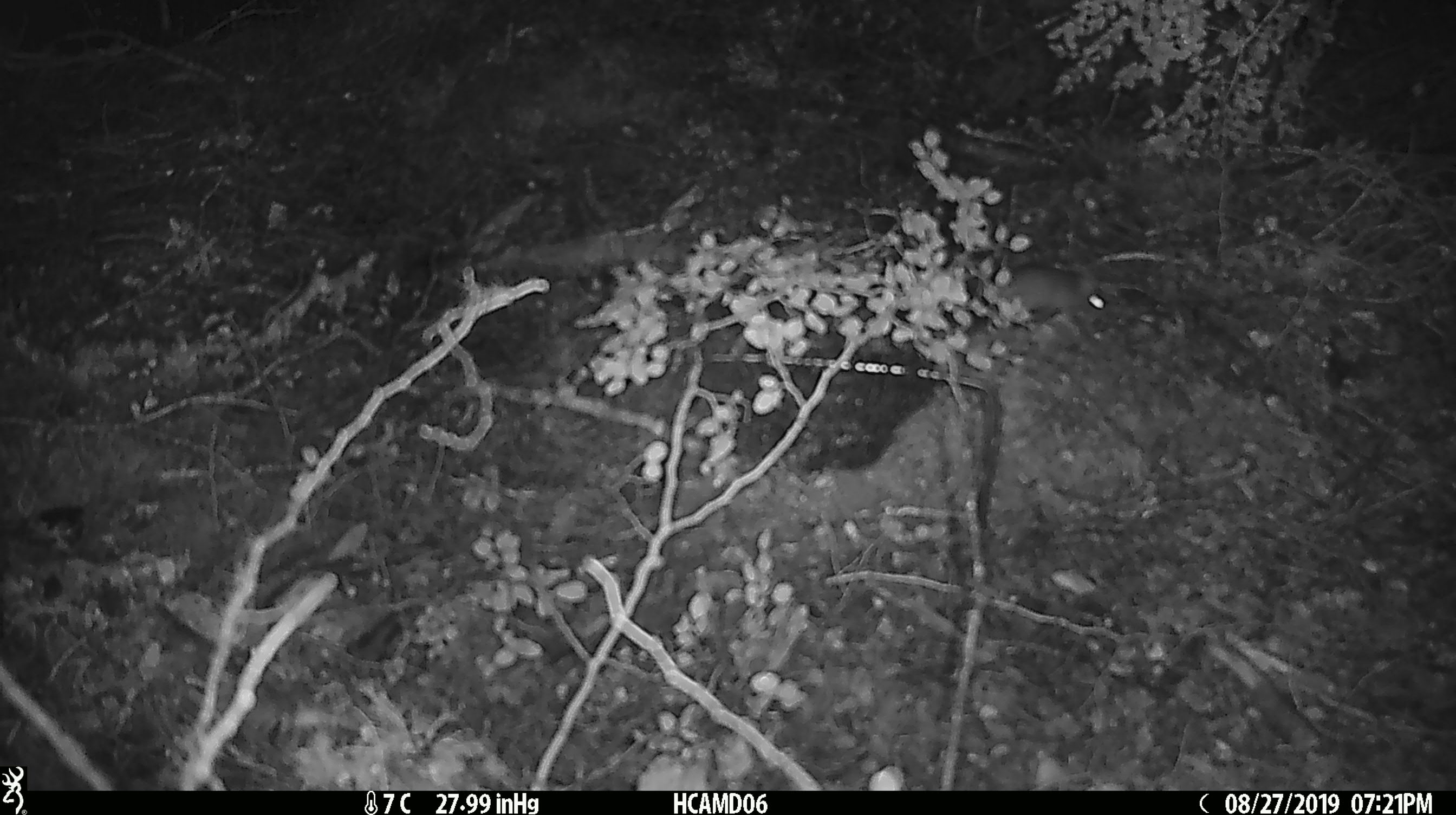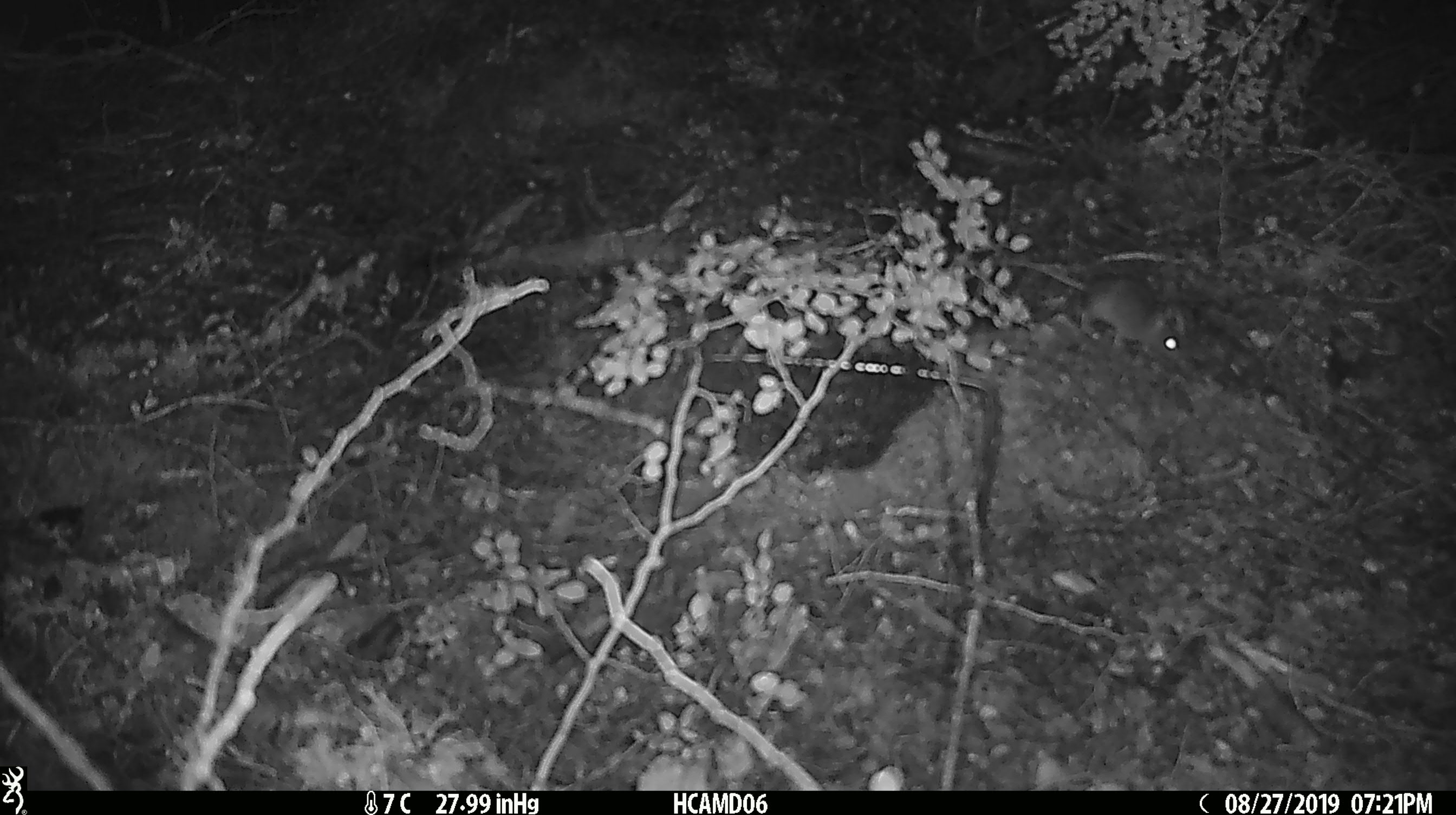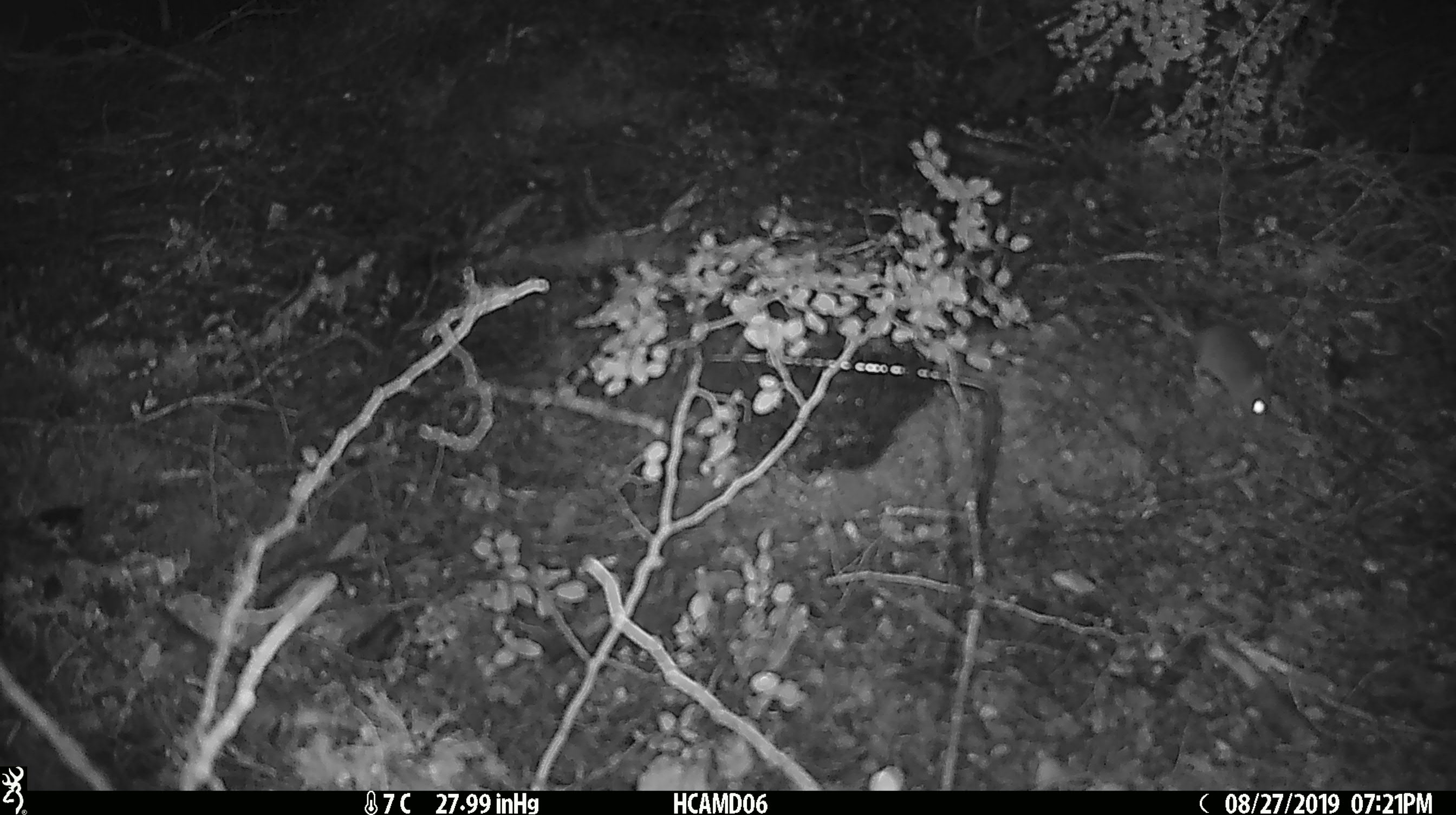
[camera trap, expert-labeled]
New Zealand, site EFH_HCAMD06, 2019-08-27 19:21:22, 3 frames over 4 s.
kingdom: Animalia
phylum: Chordata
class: Mammalia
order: Rodentia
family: Muridae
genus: Mus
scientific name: Mus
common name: mouse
Mouse (Mus).